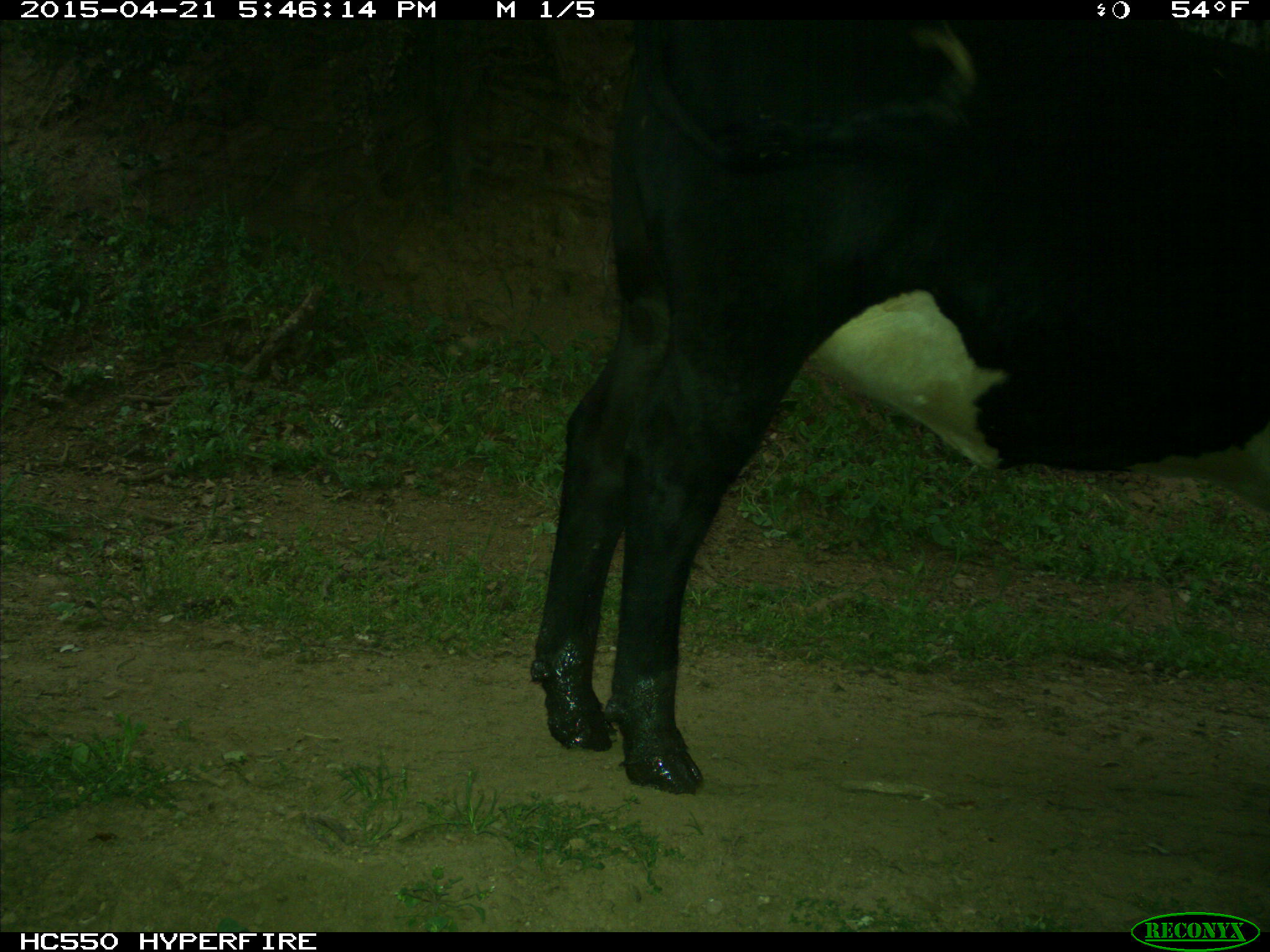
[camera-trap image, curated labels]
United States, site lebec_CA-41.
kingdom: Animalia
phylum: Chordata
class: Mammalia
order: Artiodactyla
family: Bovidae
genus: Bos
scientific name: Bos taurus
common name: domestic cow